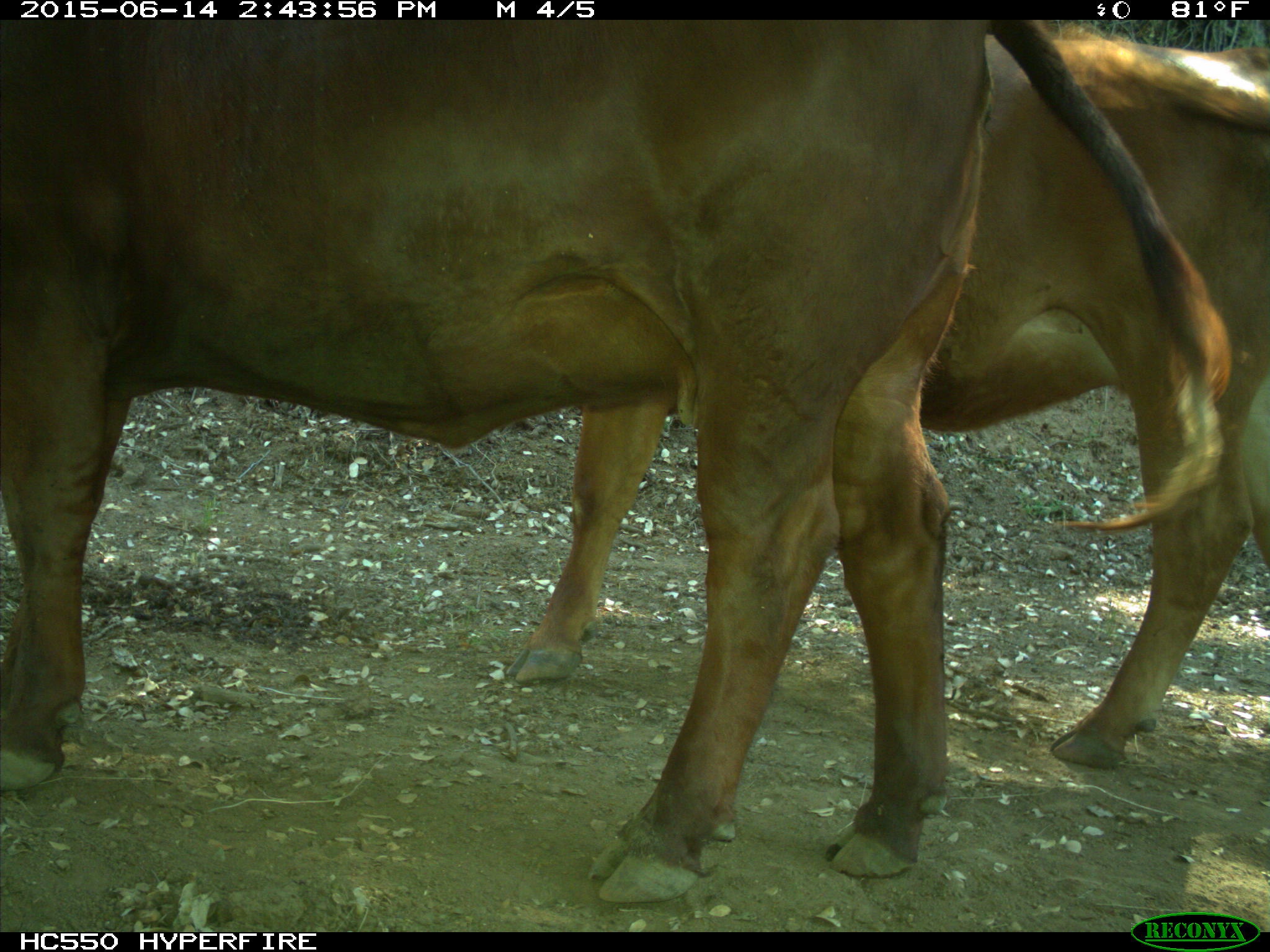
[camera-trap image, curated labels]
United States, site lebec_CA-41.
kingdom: Animalia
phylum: Chordata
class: Mammalia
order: Artiodactyla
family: Bovidae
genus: Bos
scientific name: Bos taurus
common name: domestic cow